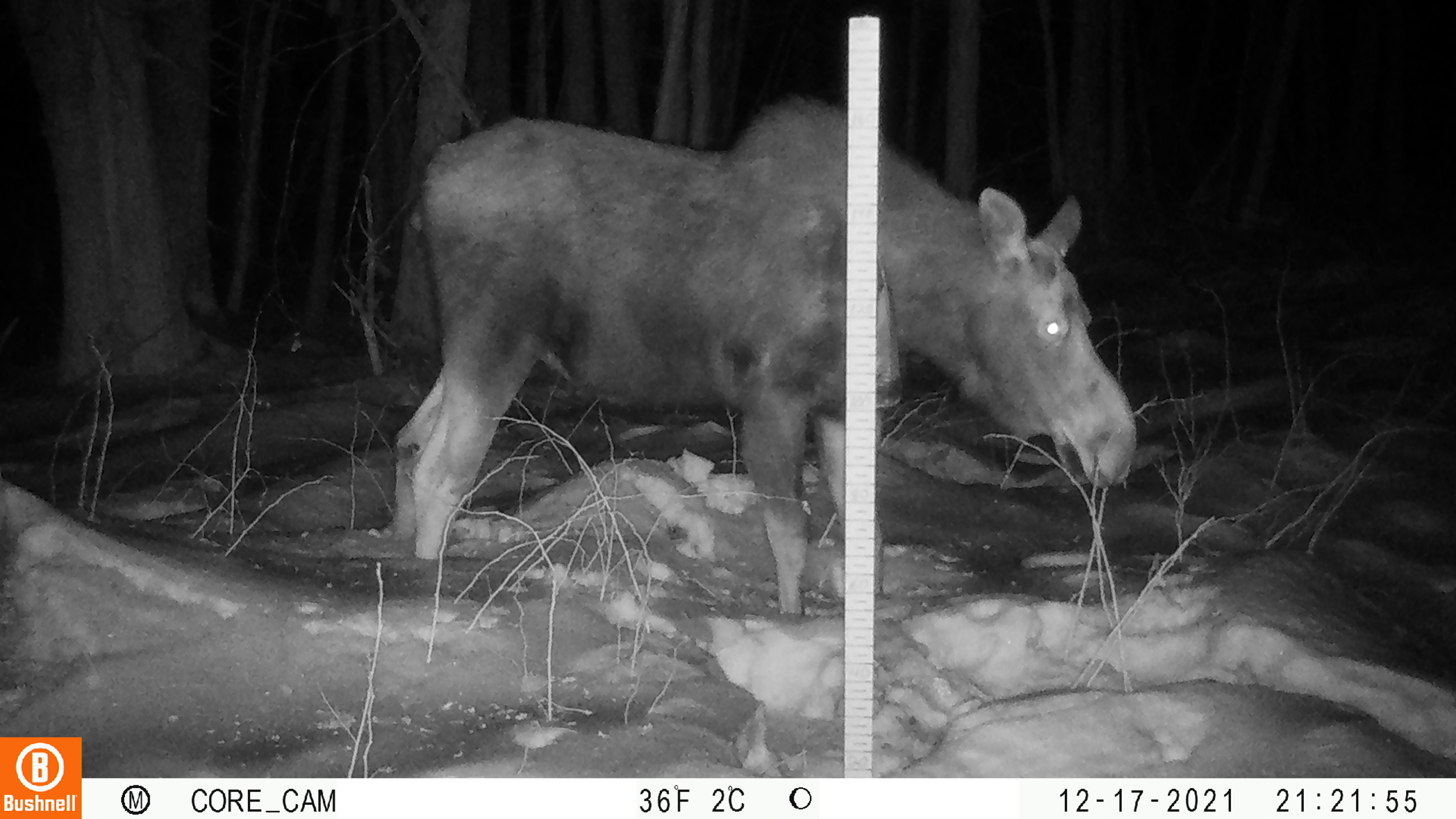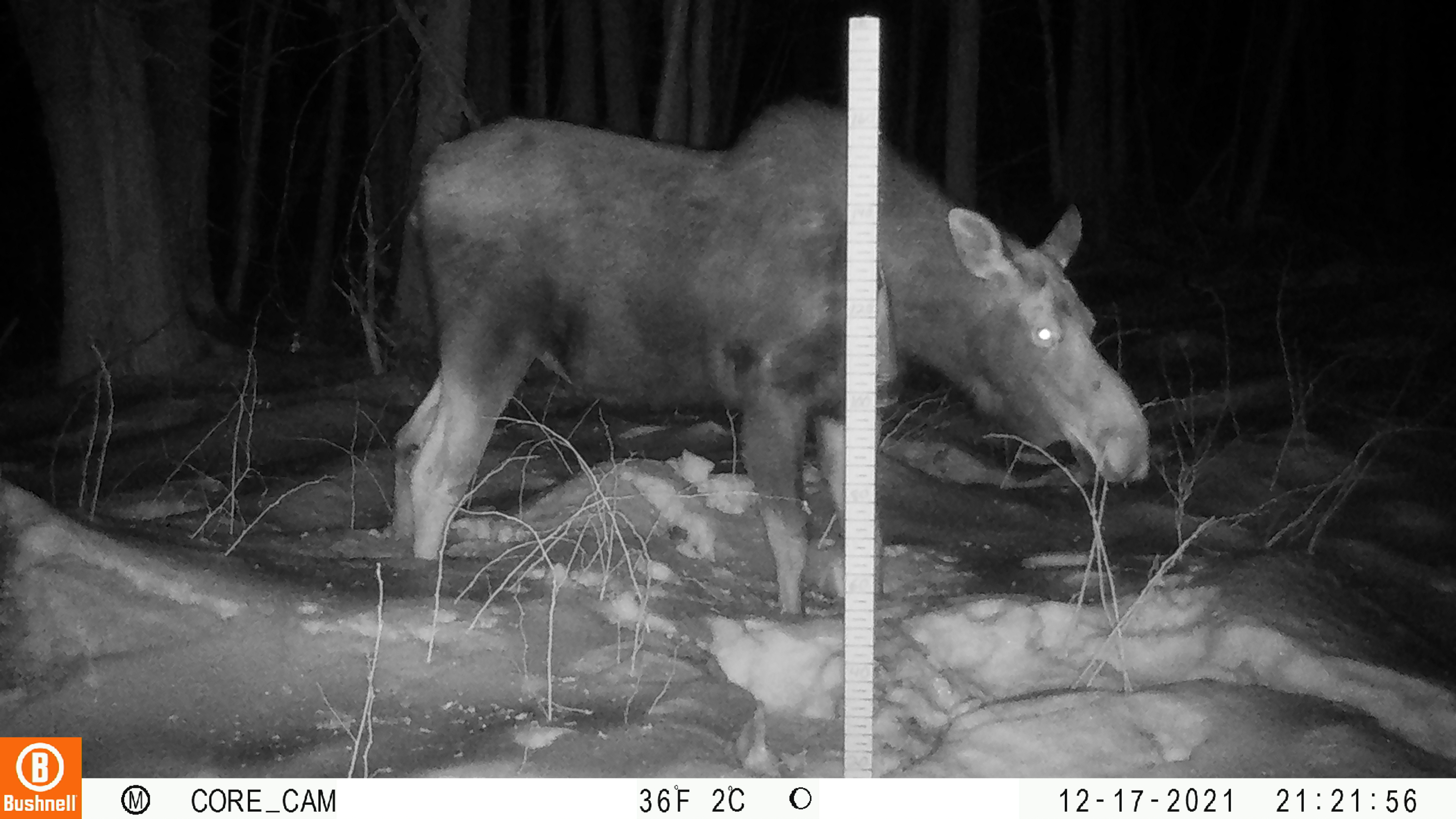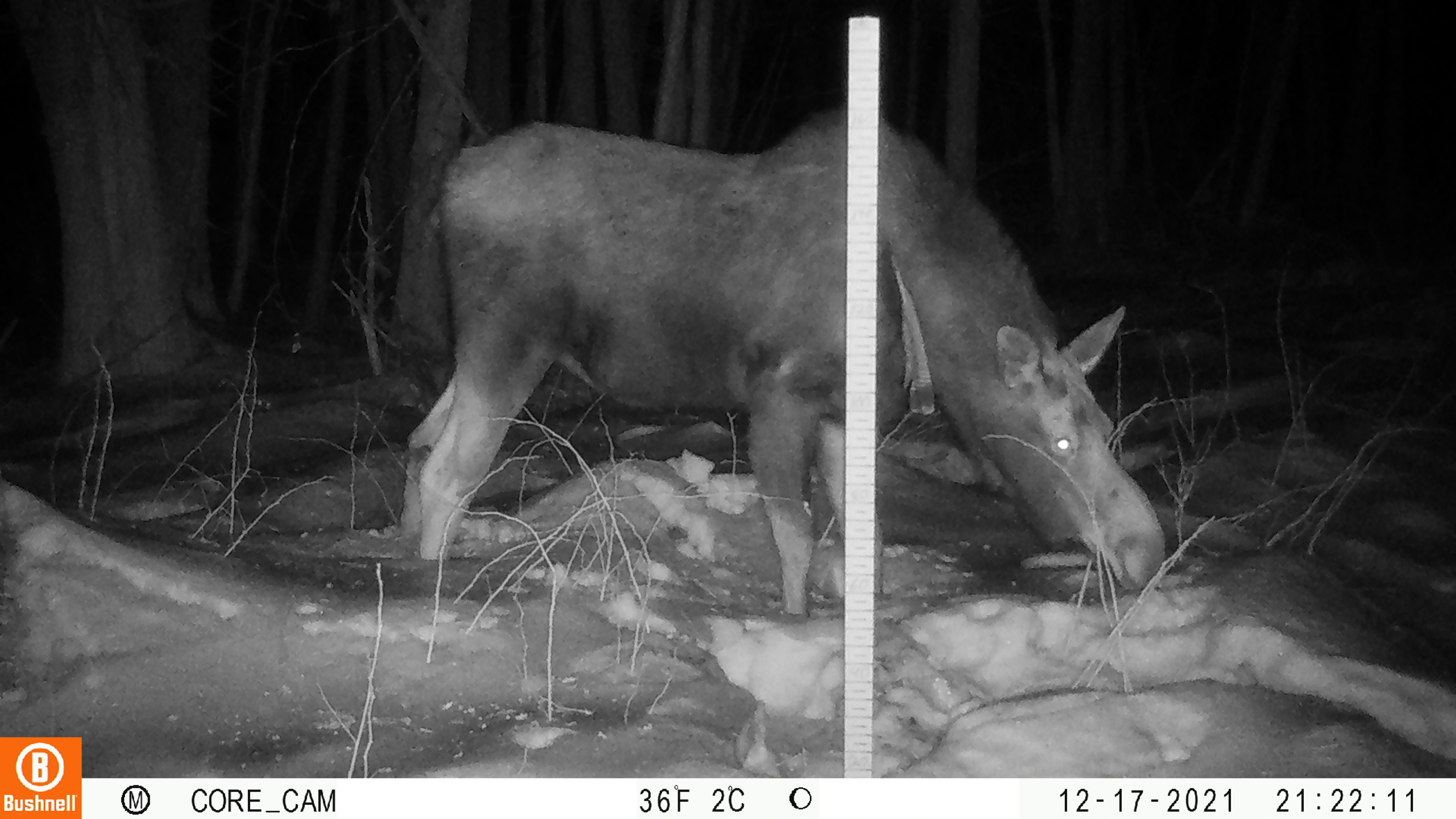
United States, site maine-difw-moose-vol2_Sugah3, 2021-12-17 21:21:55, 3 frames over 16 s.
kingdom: Animalia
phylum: Chordata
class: Mammalia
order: Artiodactyla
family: Cervidae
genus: Alces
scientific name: Alces alces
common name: moose